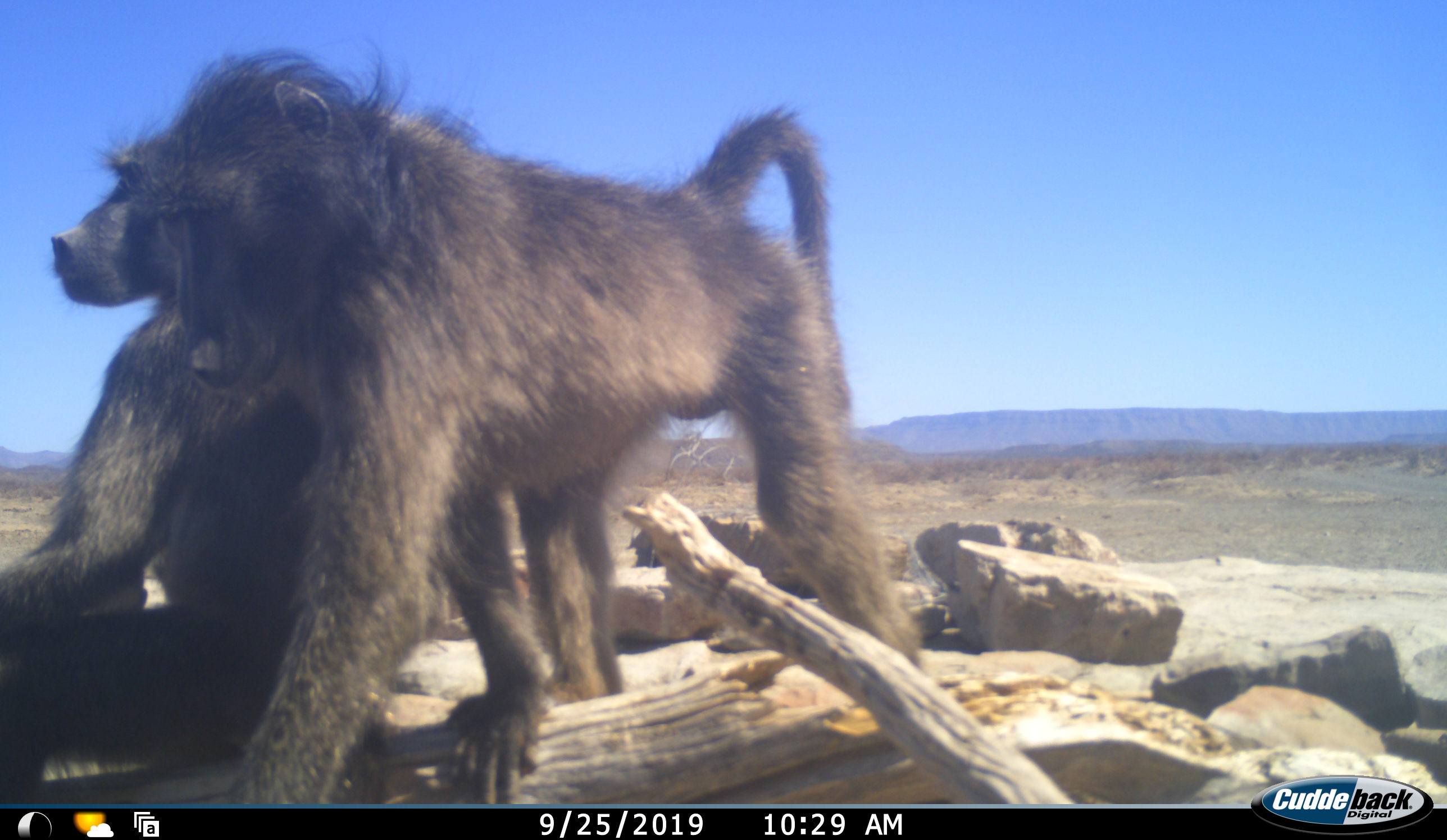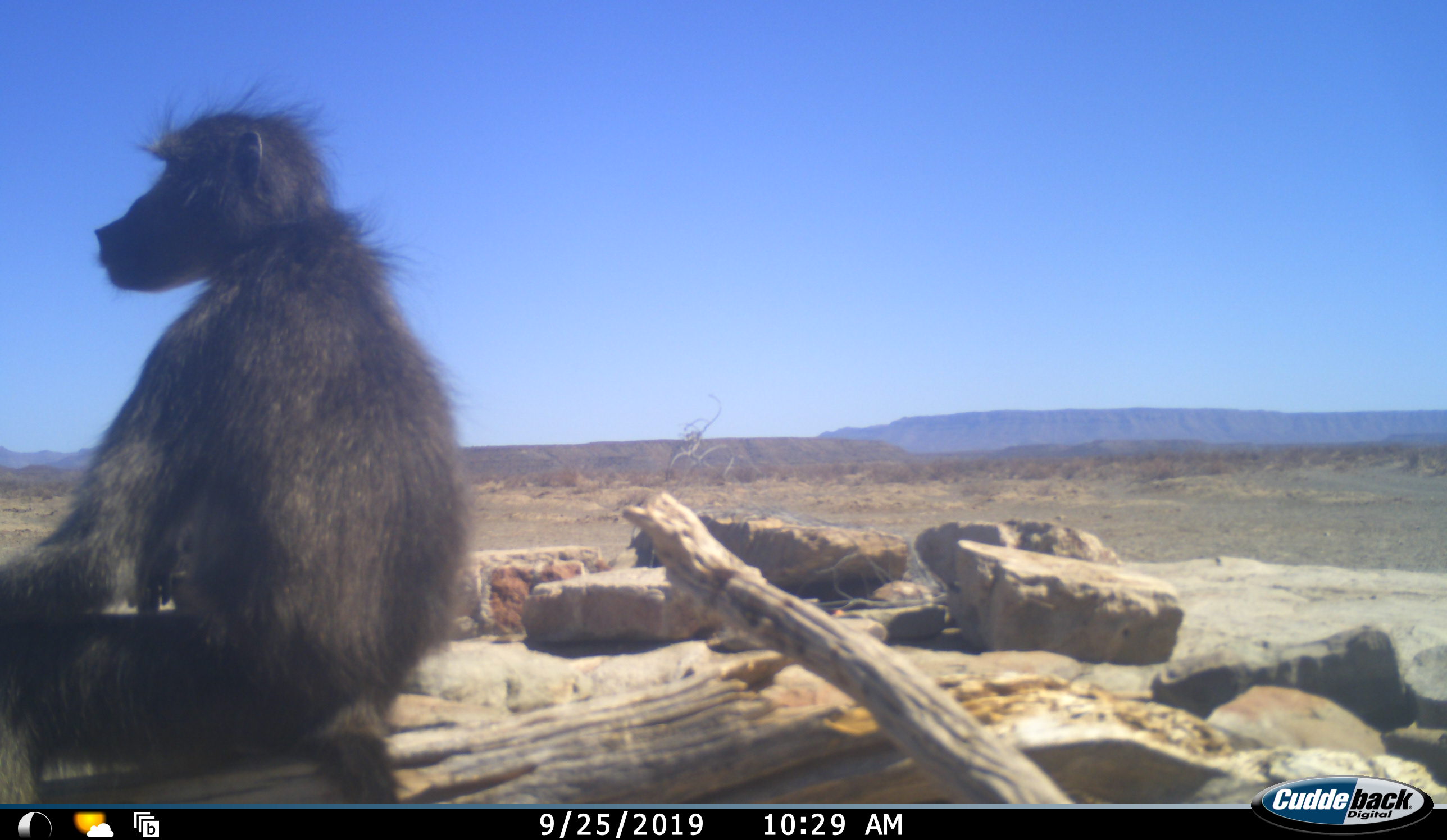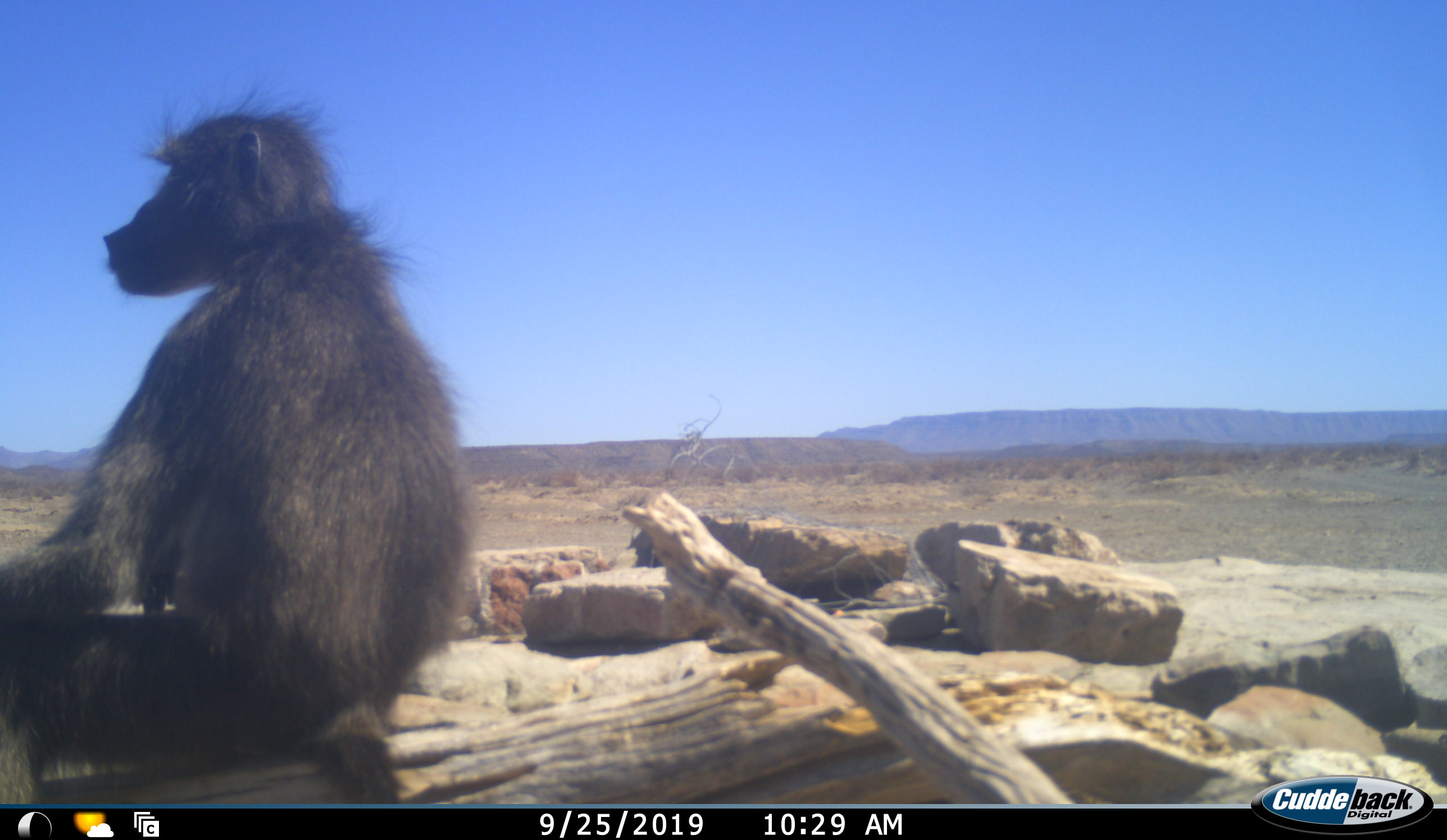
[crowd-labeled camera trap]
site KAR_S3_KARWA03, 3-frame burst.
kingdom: Animalia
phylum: Chordata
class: Mammalia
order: Primates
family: Cercopithecidae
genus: Papio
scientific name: Papio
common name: baboon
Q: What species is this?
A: Baboon (Papio).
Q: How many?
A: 2.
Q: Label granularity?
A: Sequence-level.